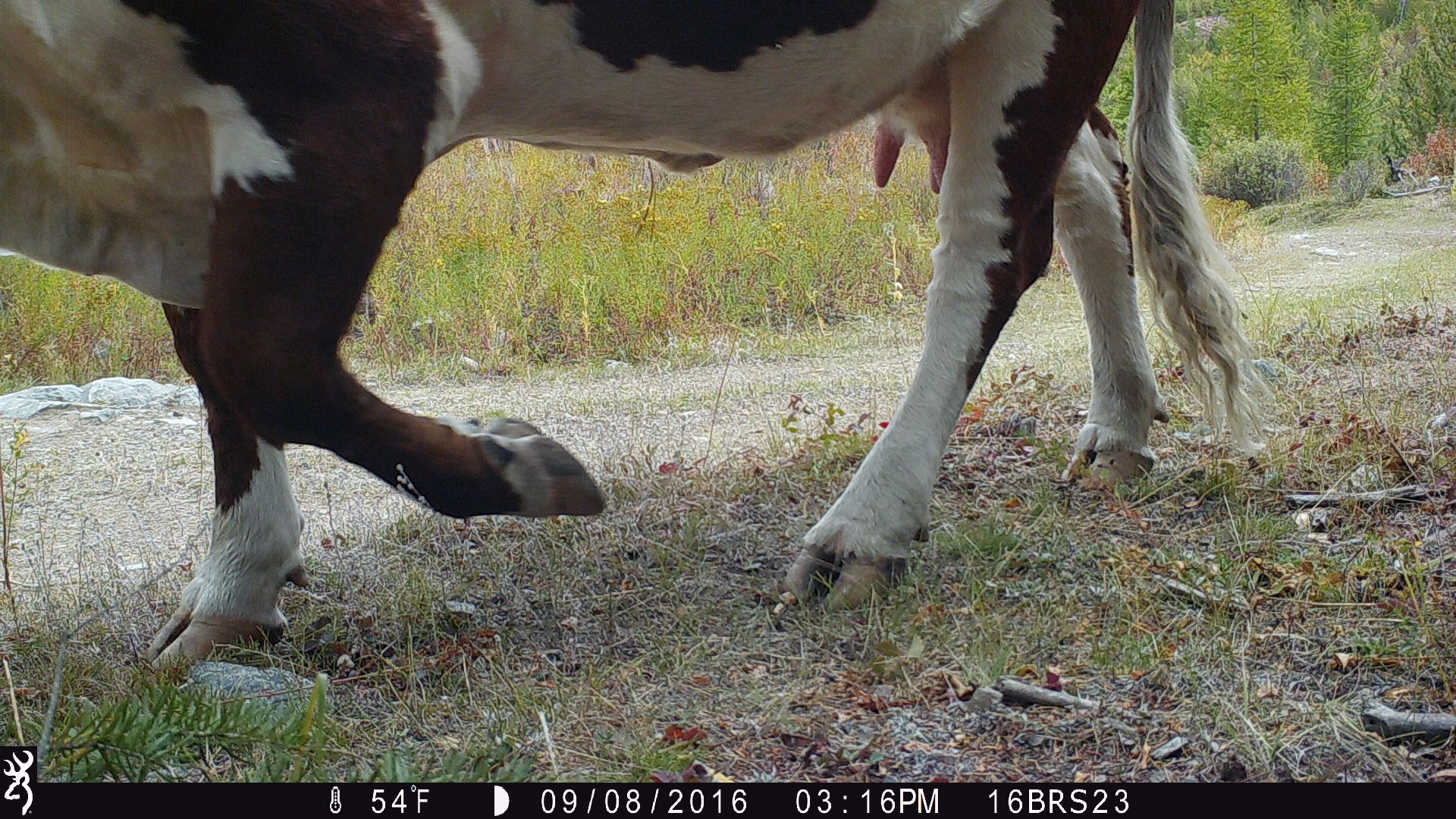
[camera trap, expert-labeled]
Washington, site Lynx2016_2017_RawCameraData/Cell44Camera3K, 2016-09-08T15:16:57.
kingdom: Animalia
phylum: Chordata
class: Mammalia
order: Artiodactyla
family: Bovidae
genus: Bos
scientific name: Bos taurus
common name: domestic cattle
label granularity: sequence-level